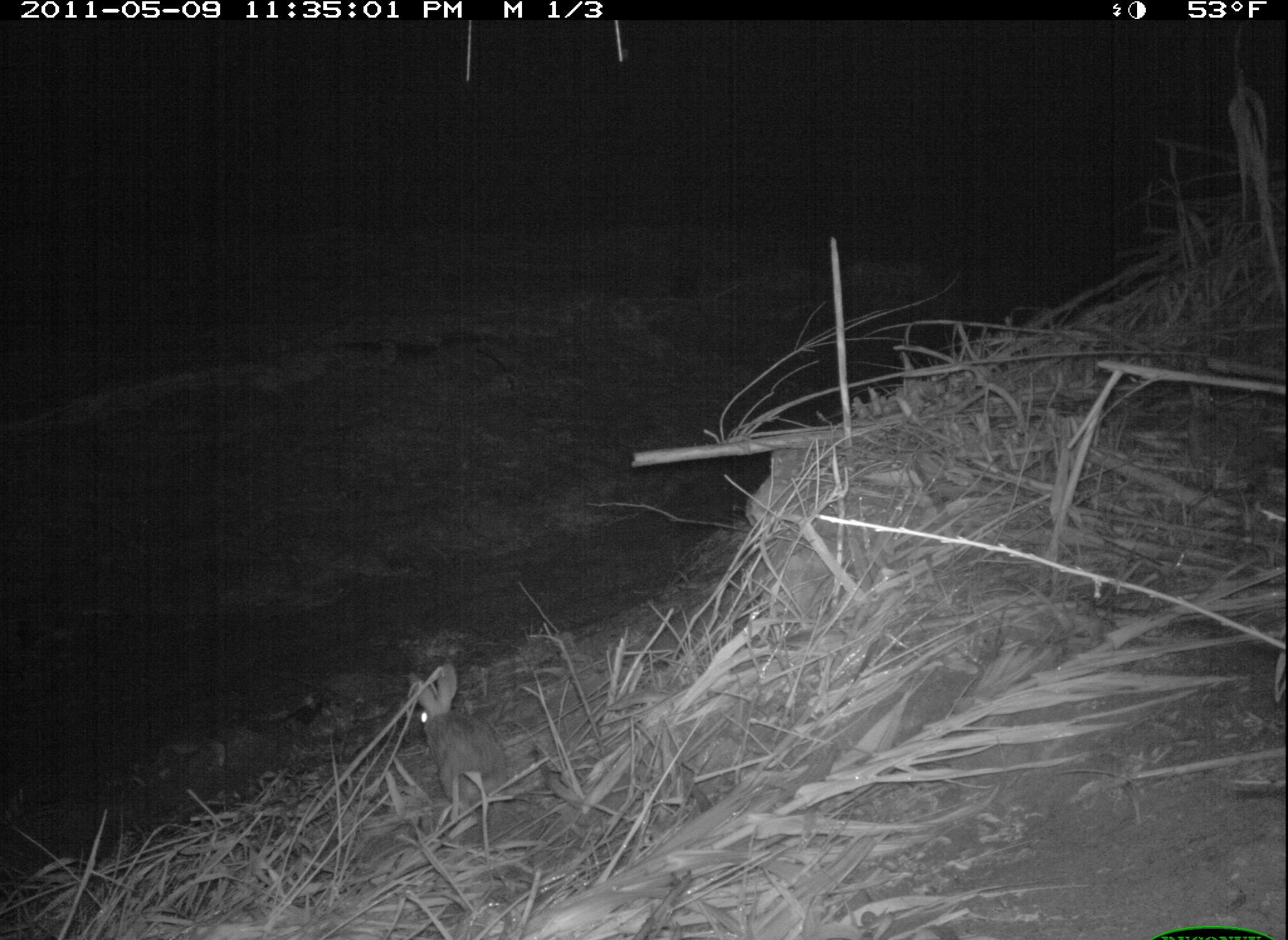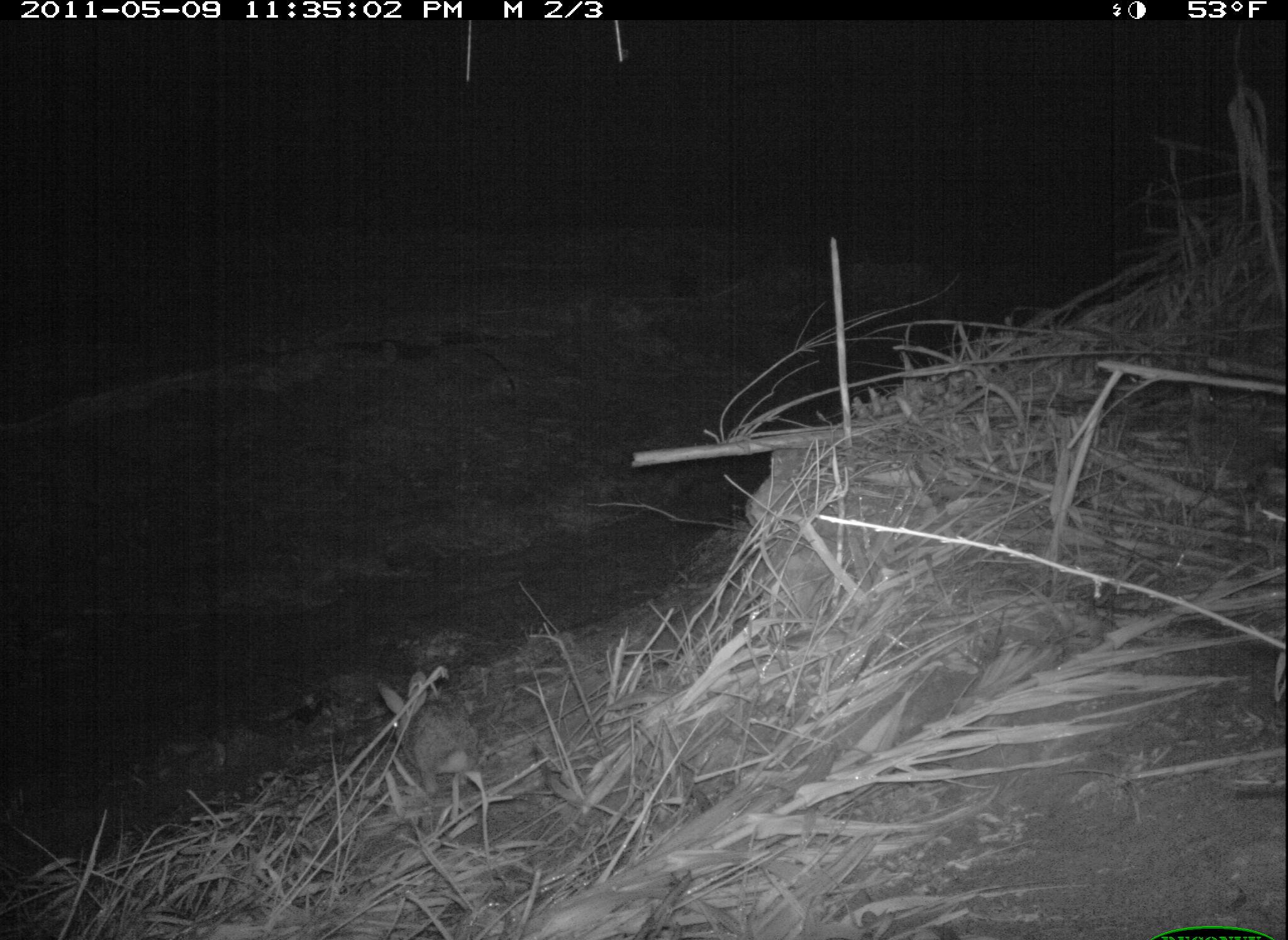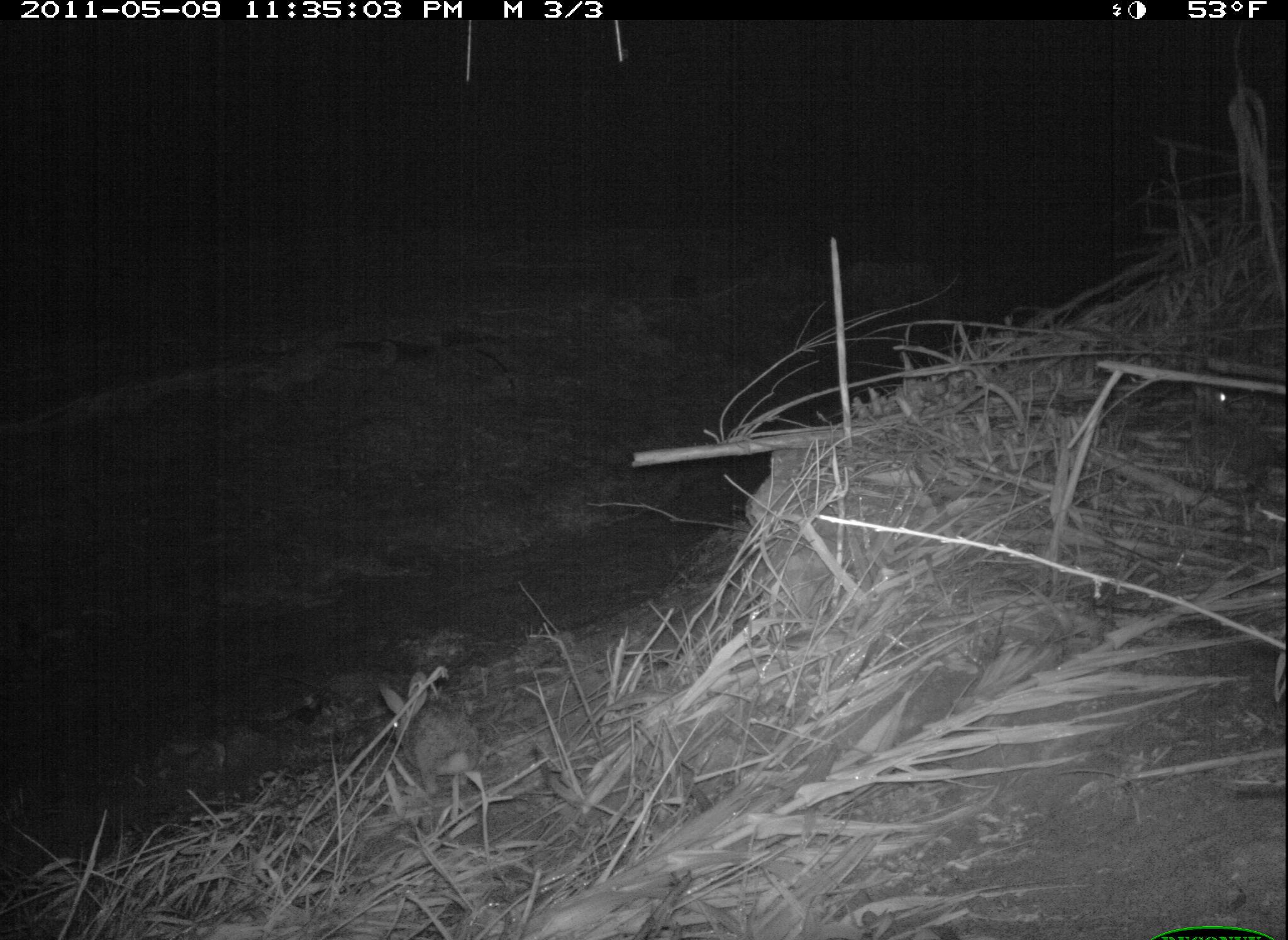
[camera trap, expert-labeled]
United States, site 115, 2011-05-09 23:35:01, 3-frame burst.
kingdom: Animalia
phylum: Chordata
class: Mammalia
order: Lagomorpha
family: Leporidae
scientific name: Leporidae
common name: rabbits and hares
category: rabbit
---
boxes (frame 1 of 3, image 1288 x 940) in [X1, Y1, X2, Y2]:
rabbit: [394, 649, 535, 813]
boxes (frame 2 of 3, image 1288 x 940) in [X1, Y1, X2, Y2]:
rabbit: [374, 659, 499, 810]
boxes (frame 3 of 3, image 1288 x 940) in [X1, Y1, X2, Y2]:
rabbit: [374, 662, 493, 804]